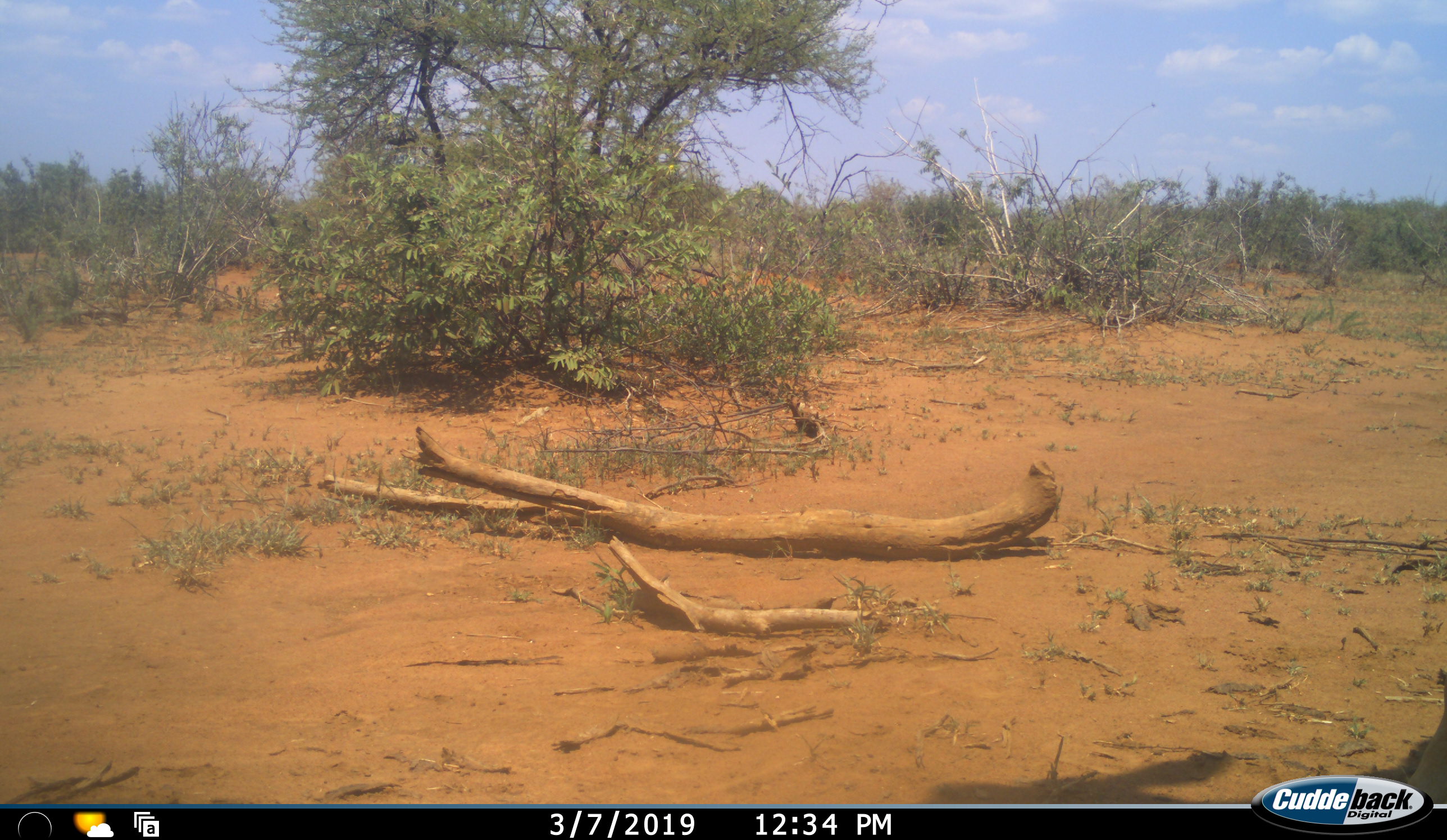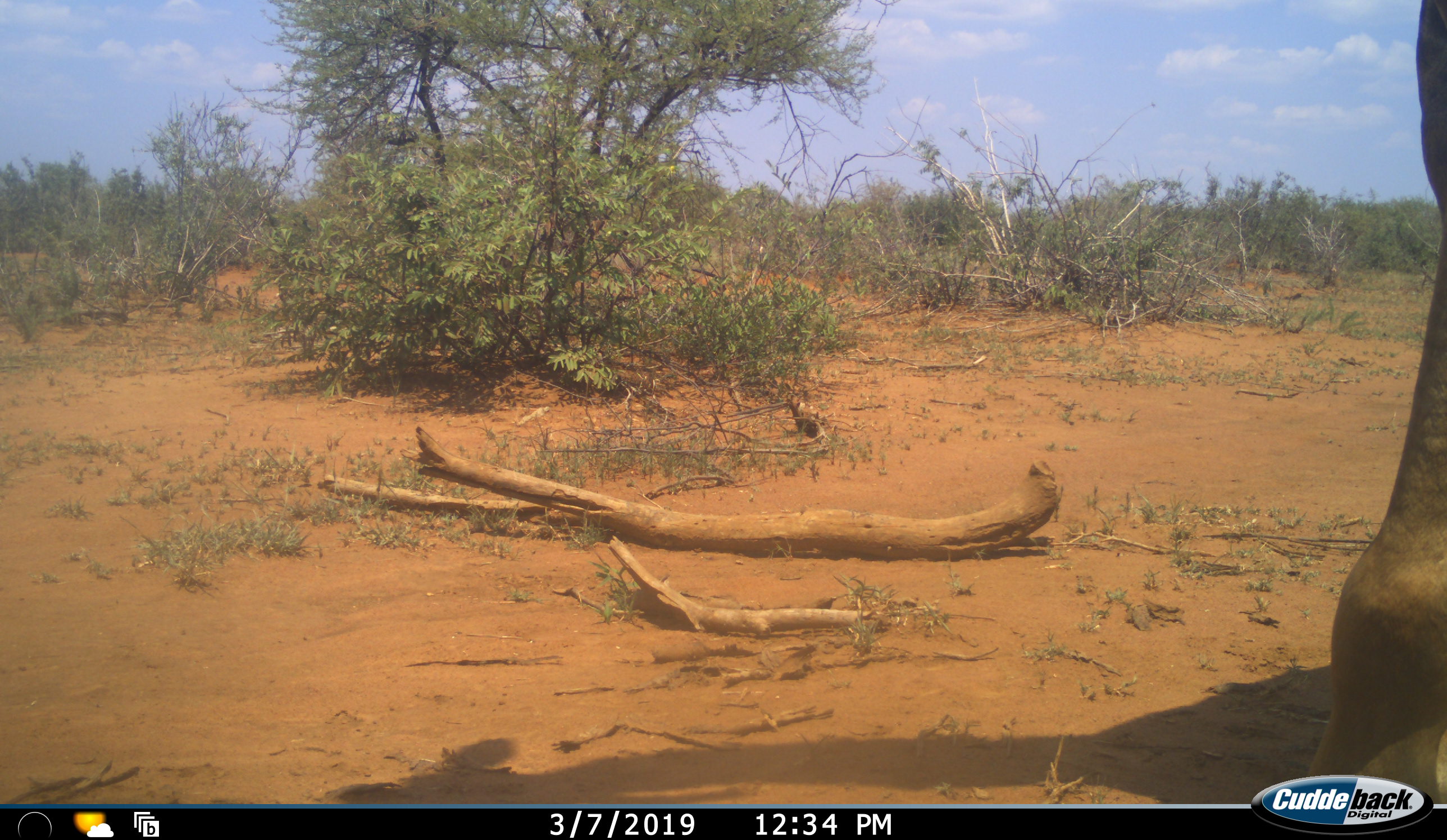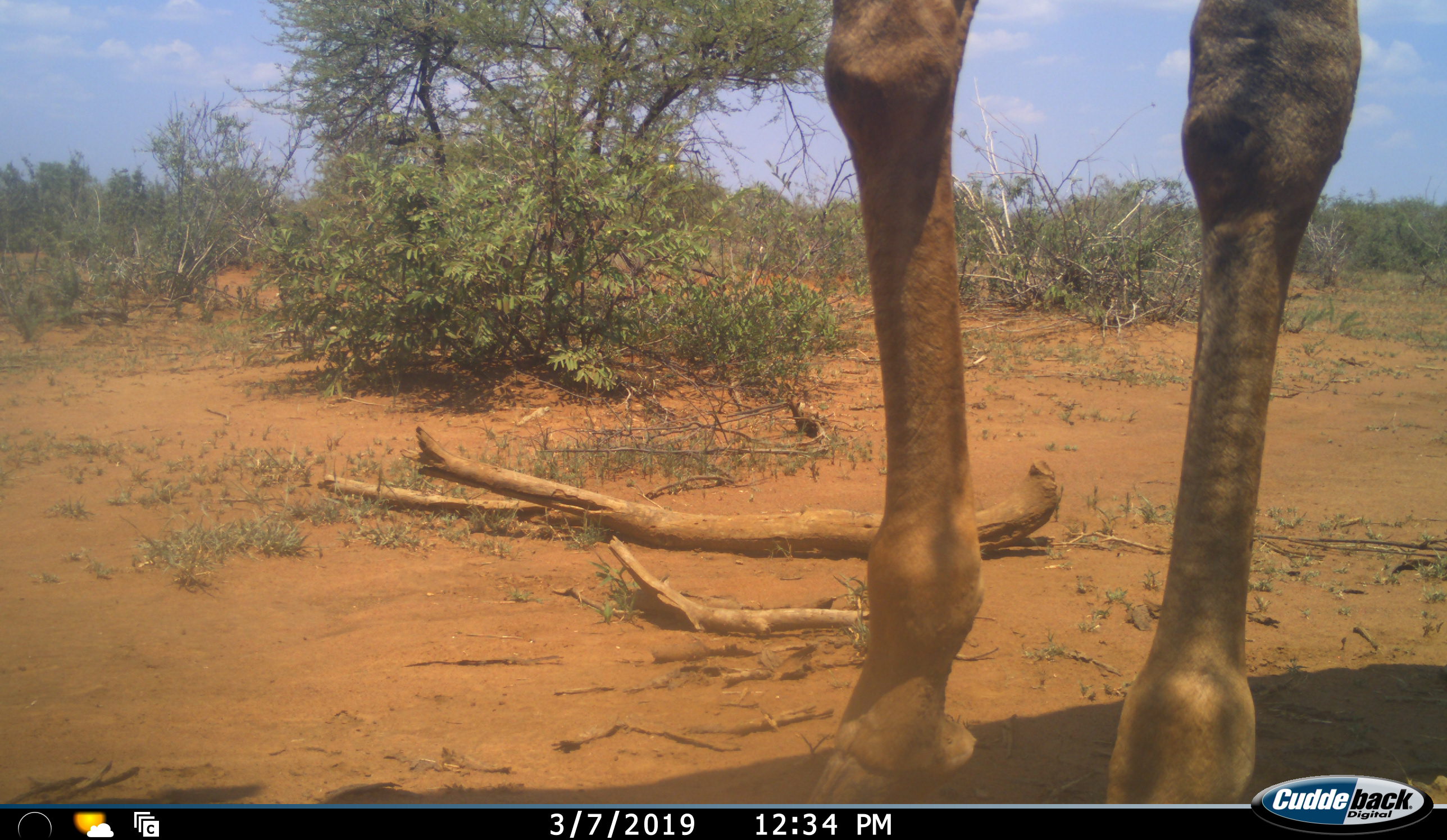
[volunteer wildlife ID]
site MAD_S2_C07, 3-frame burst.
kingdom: Animalia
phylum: Chordata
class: Mammalia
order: Artiodactyla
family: Giraffidae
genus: Giraffa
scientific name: Giraffa camelopardalis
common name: giraffe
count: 1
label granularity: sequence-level